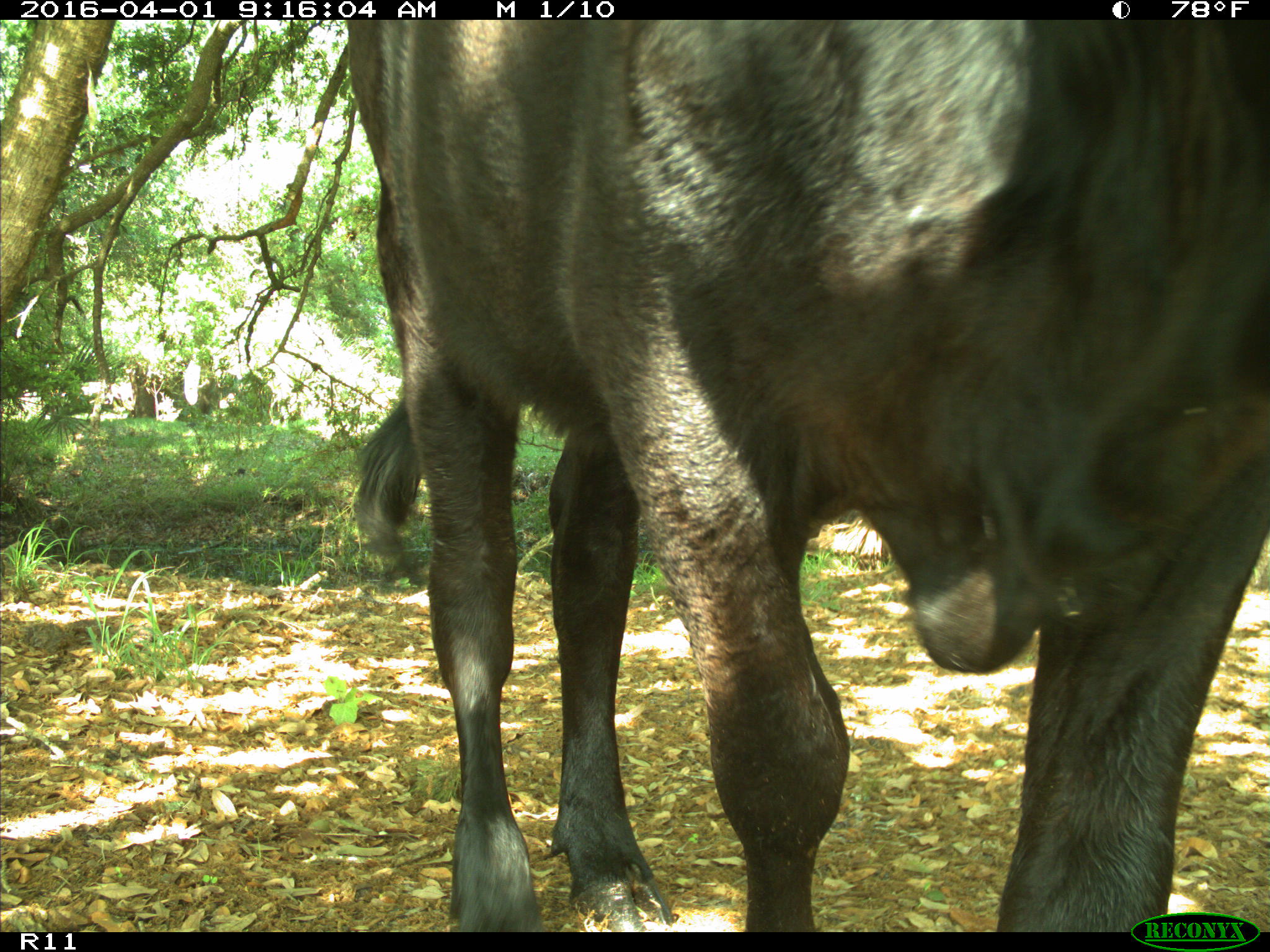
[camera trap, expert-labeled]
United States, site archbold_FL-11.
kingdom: Animalia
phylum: Chordata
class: Mammalia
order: Artiodactyla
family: Bovidae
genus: Bos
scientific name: Bos taurus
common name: domestic cow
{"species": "Bos taurus (domestic cow)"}